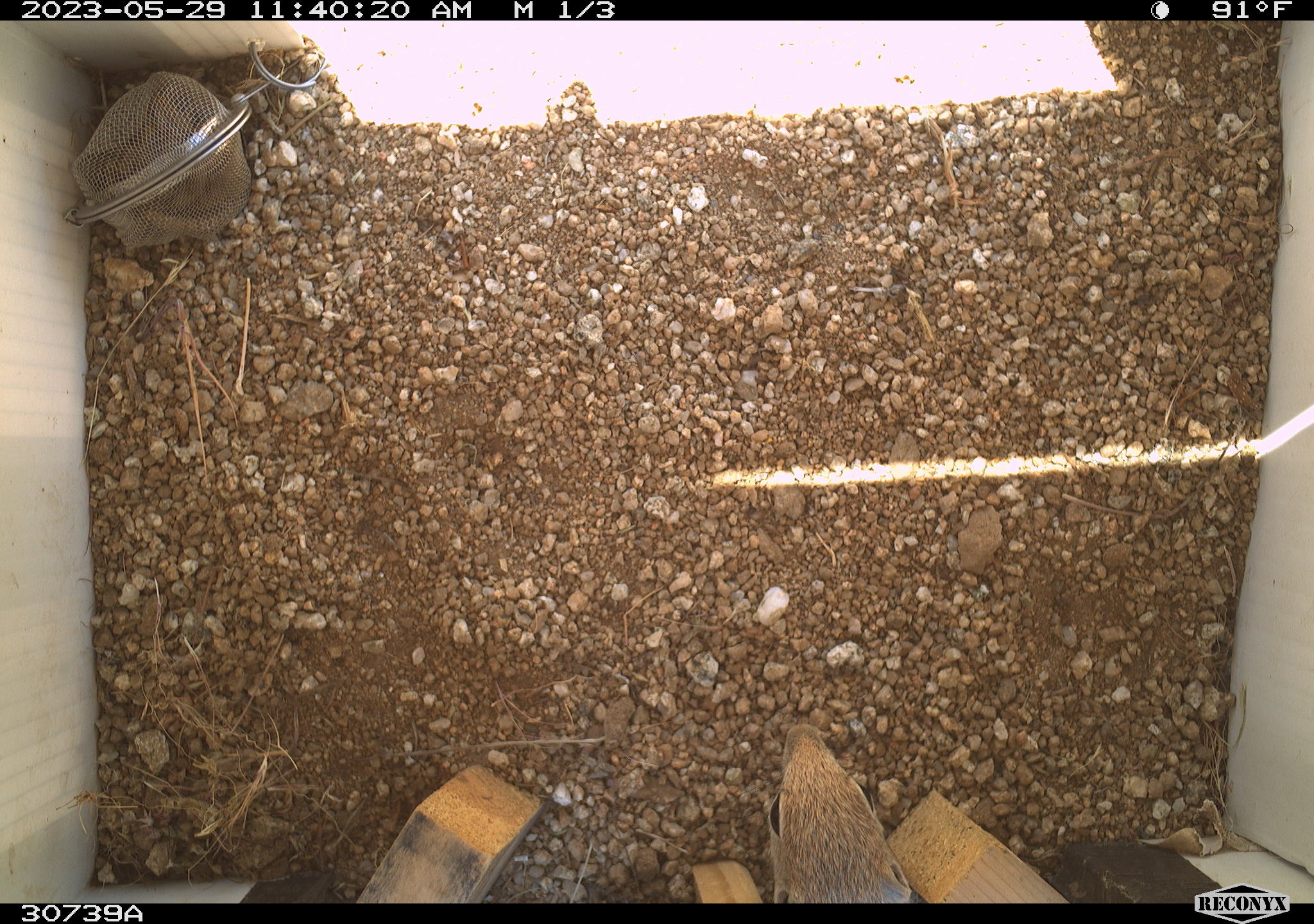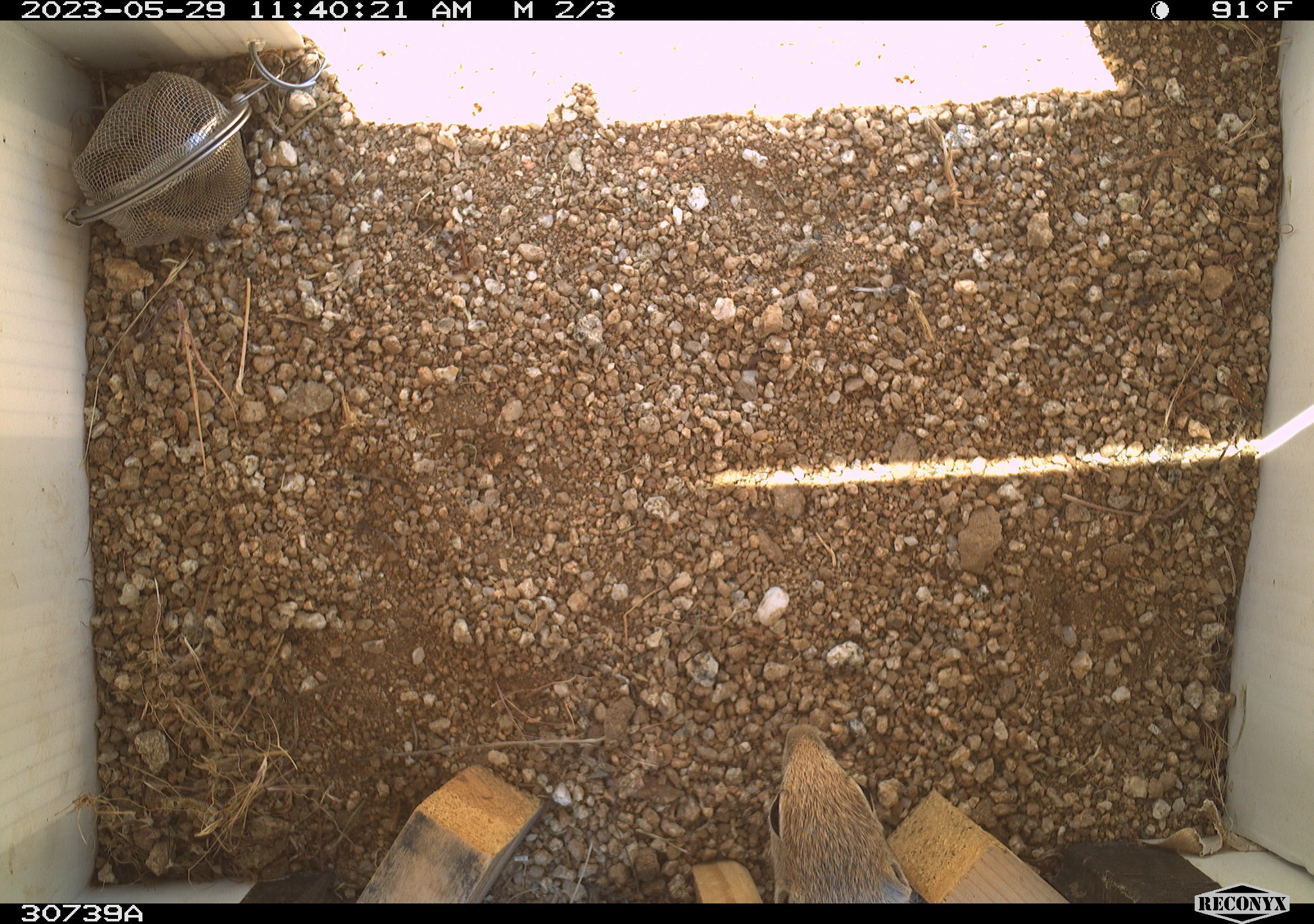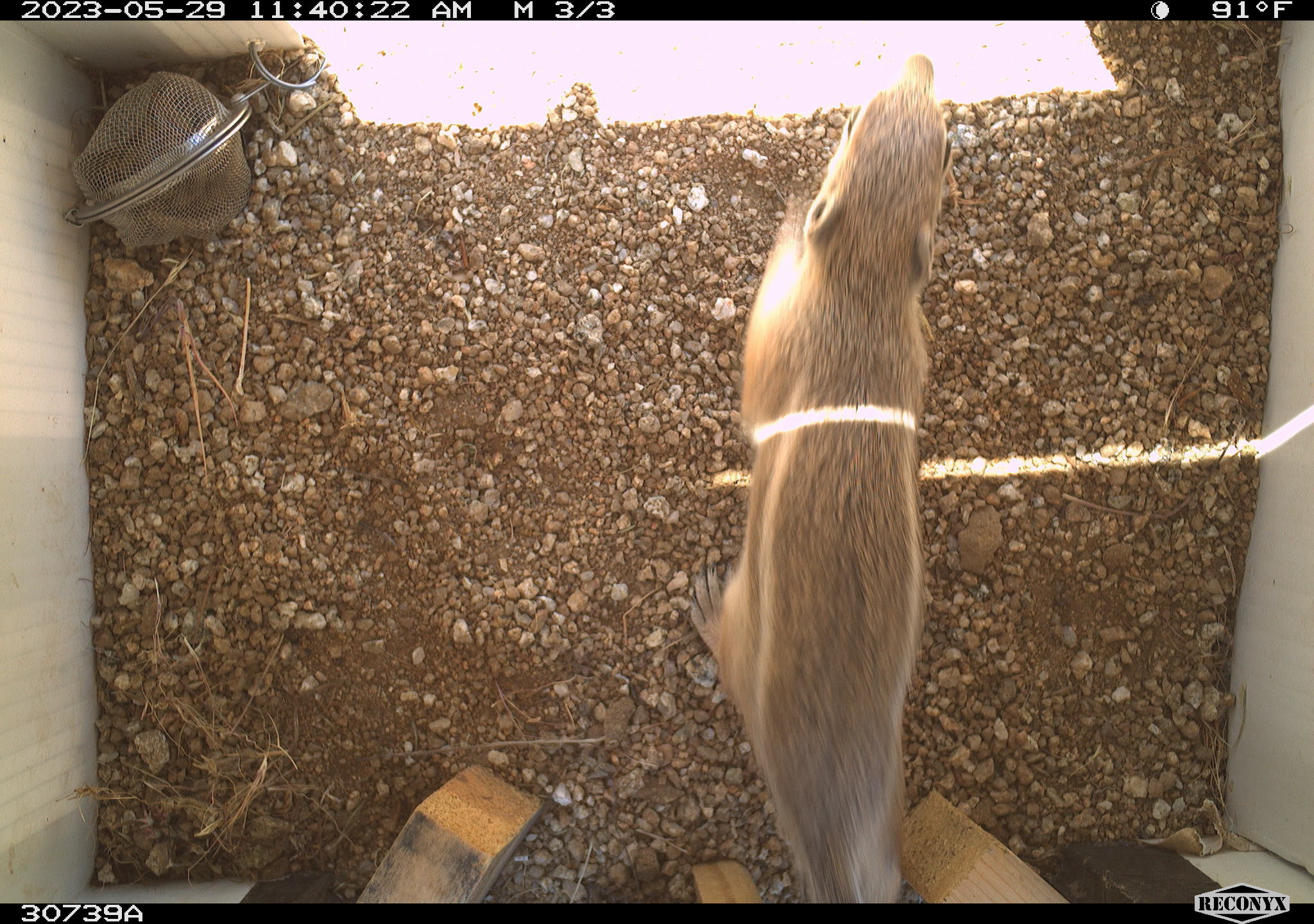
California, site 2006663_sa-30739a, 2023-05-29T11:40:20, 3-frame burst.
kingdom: Animalia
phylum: Chordata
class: Mammalia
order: Rodentia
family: Sciuridae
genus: Ammospermophilus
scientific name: Ammospermophilus leucurus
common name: white-tailed antelope squirrel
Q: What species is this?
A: White-tailed antelope squirrel (Ammospermophilus leucurus).